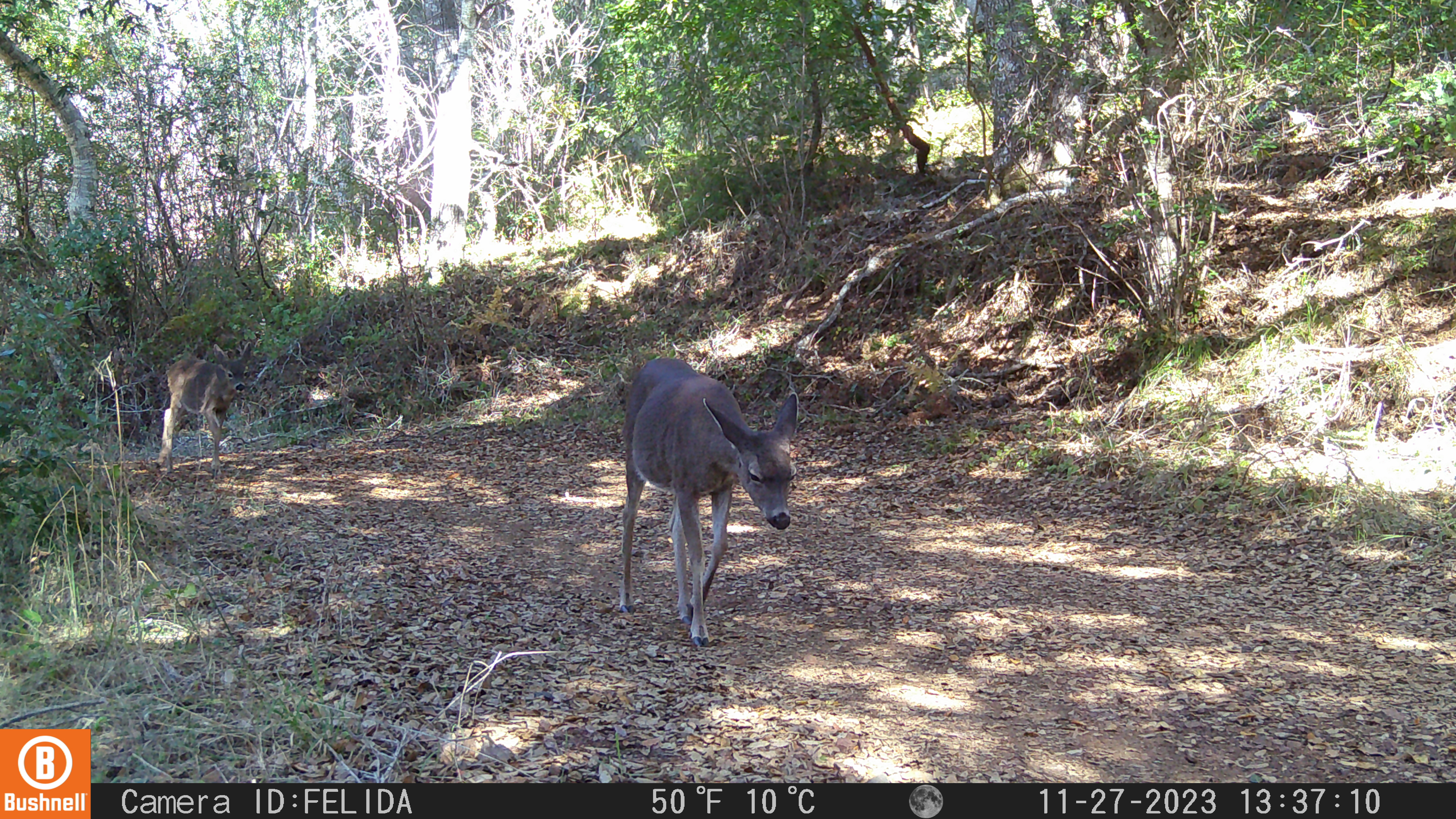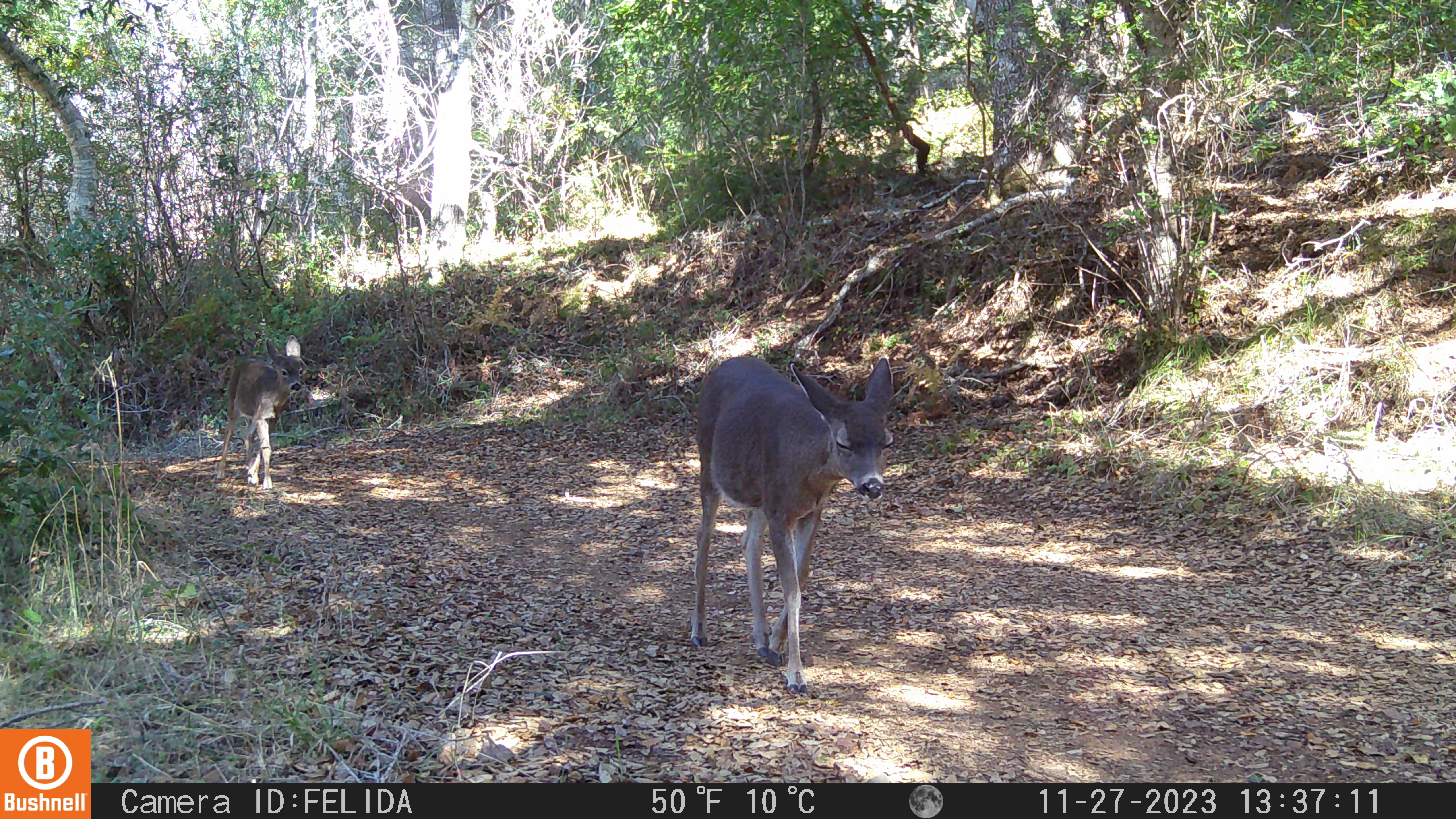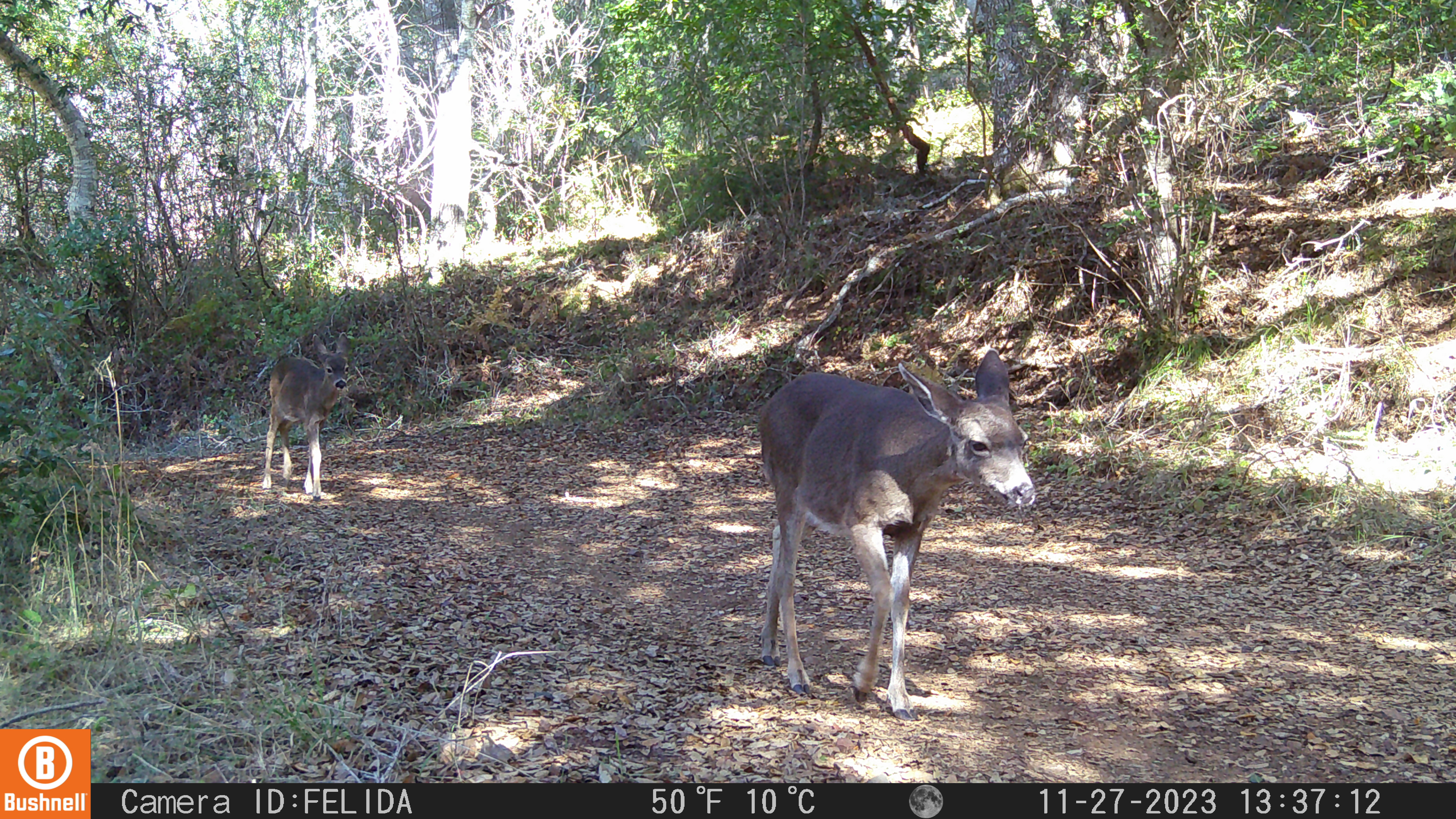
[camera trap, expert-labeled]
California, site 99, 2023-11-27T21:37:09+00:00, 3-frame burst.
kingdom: Animalia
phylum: Chordata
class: Mammalia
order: Artiodactyla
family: Cervidae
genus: Odocoileus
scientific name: Odocoileus hemionus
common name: mule deer